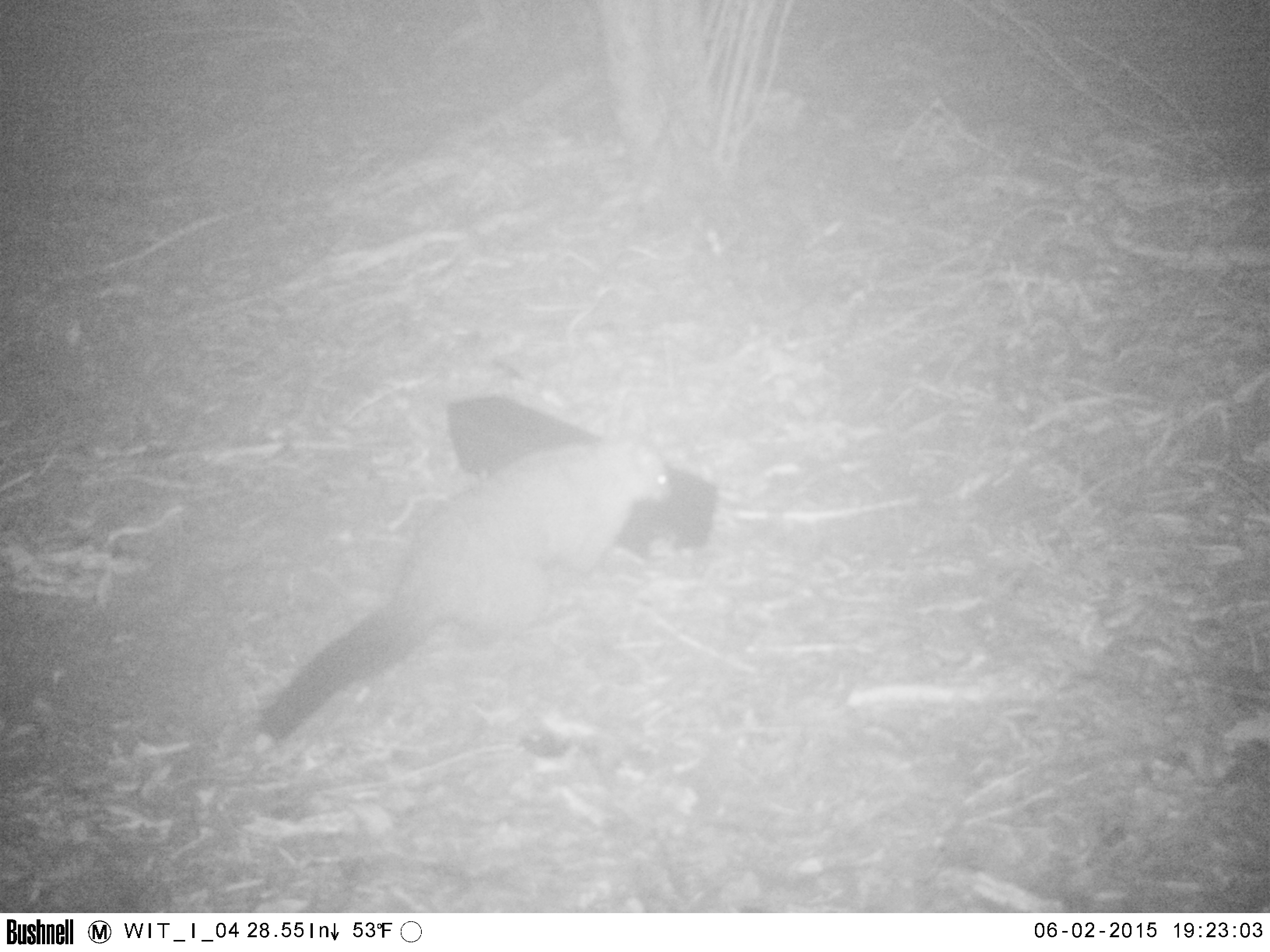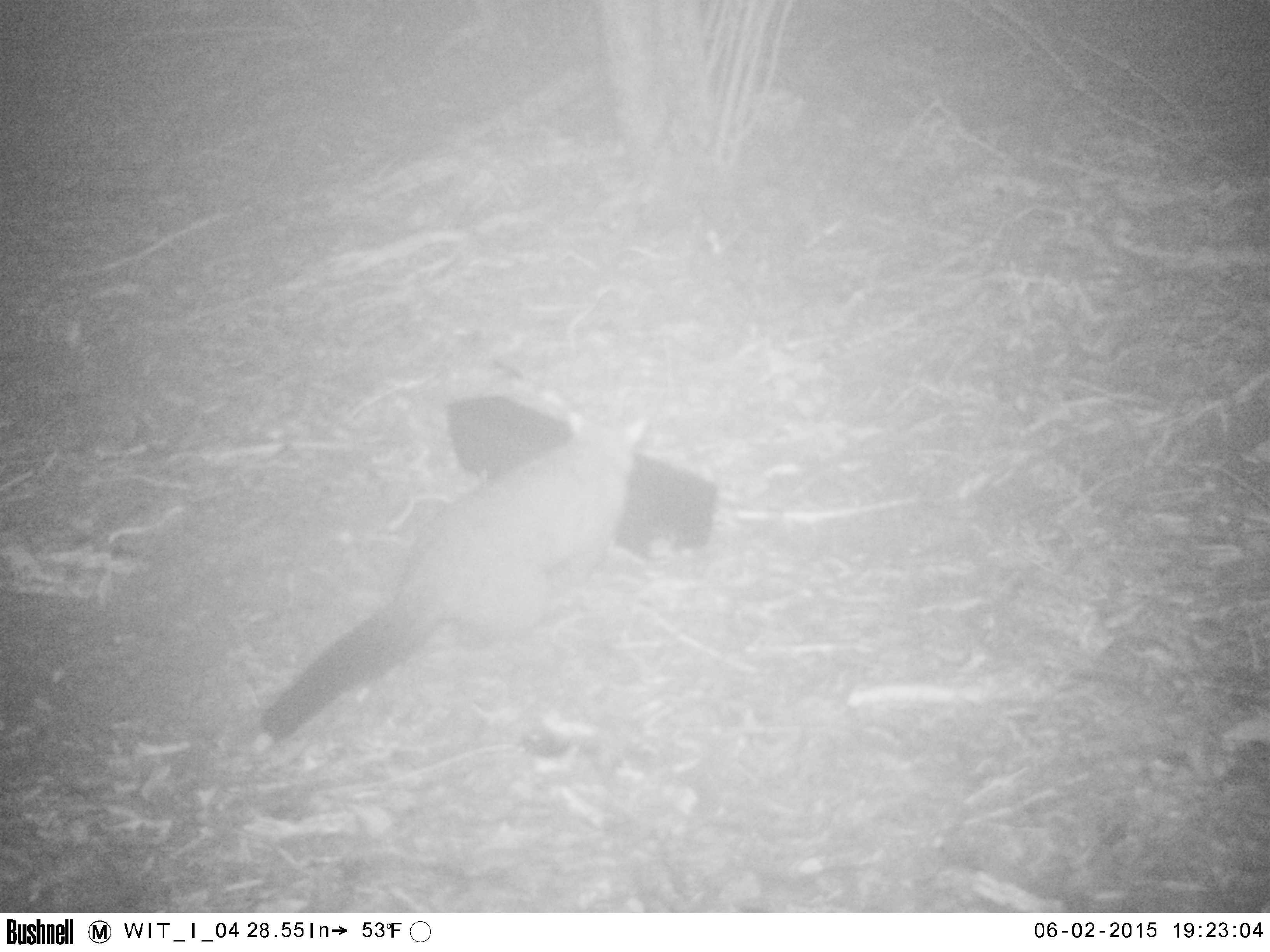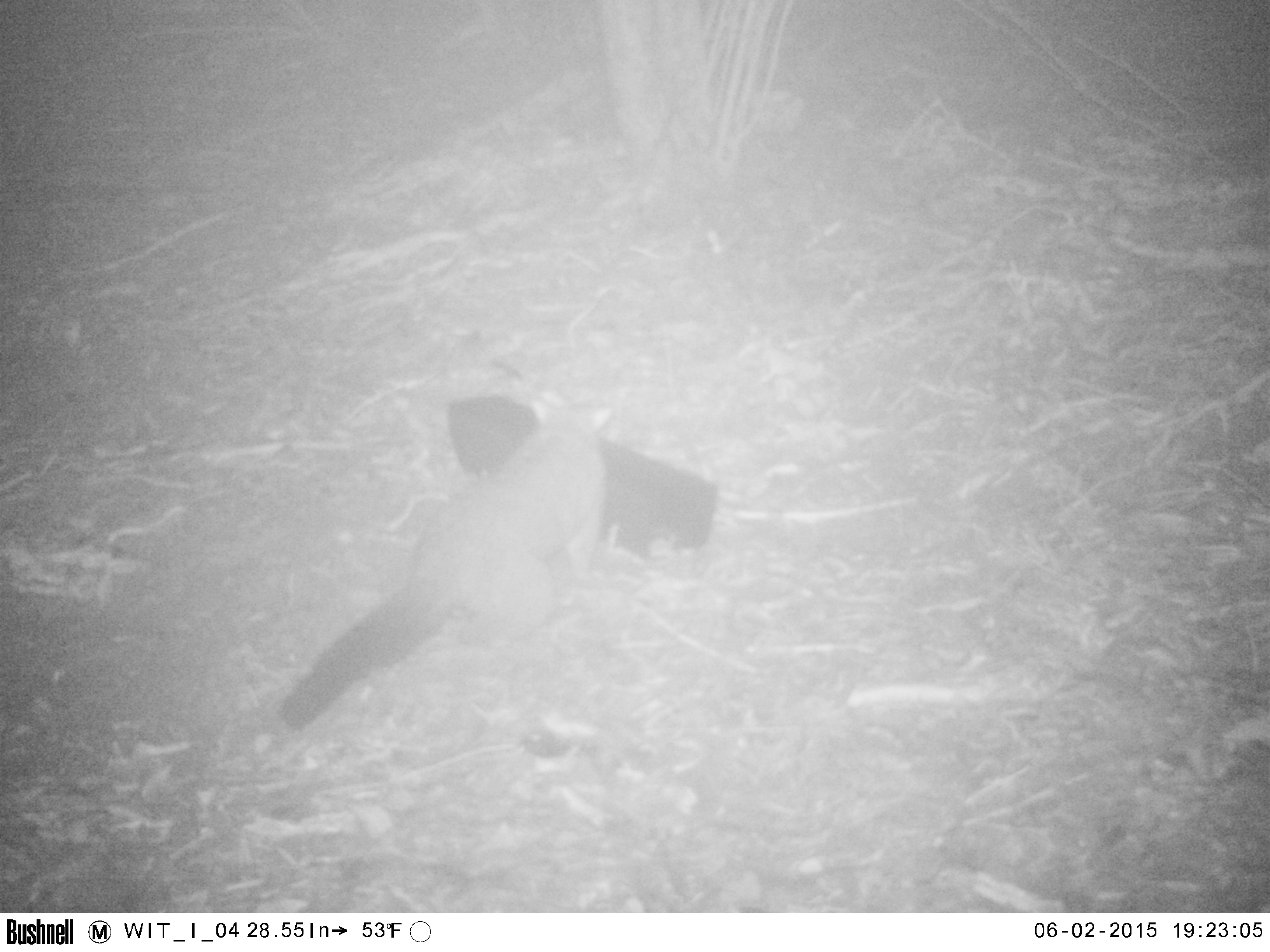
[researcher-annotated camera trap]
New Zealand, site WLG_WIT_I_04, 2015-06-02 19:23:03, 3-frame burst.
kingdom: Animalia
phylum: Chordata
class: Mammalia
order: Diprotodontia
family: Phalangeridae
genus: Trichosurus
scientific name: Trichosurus vulpecula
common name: common brushtail possum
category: possum